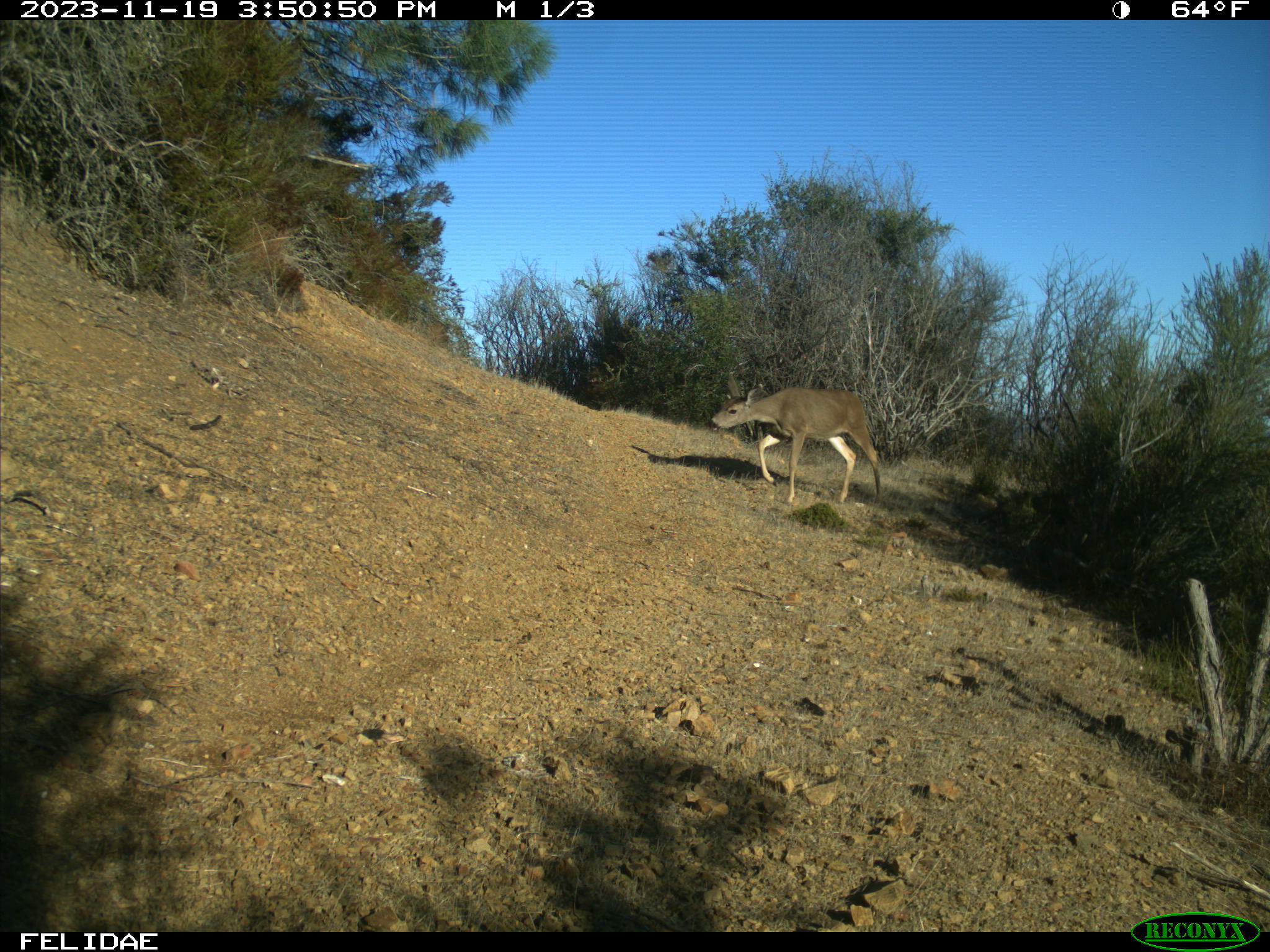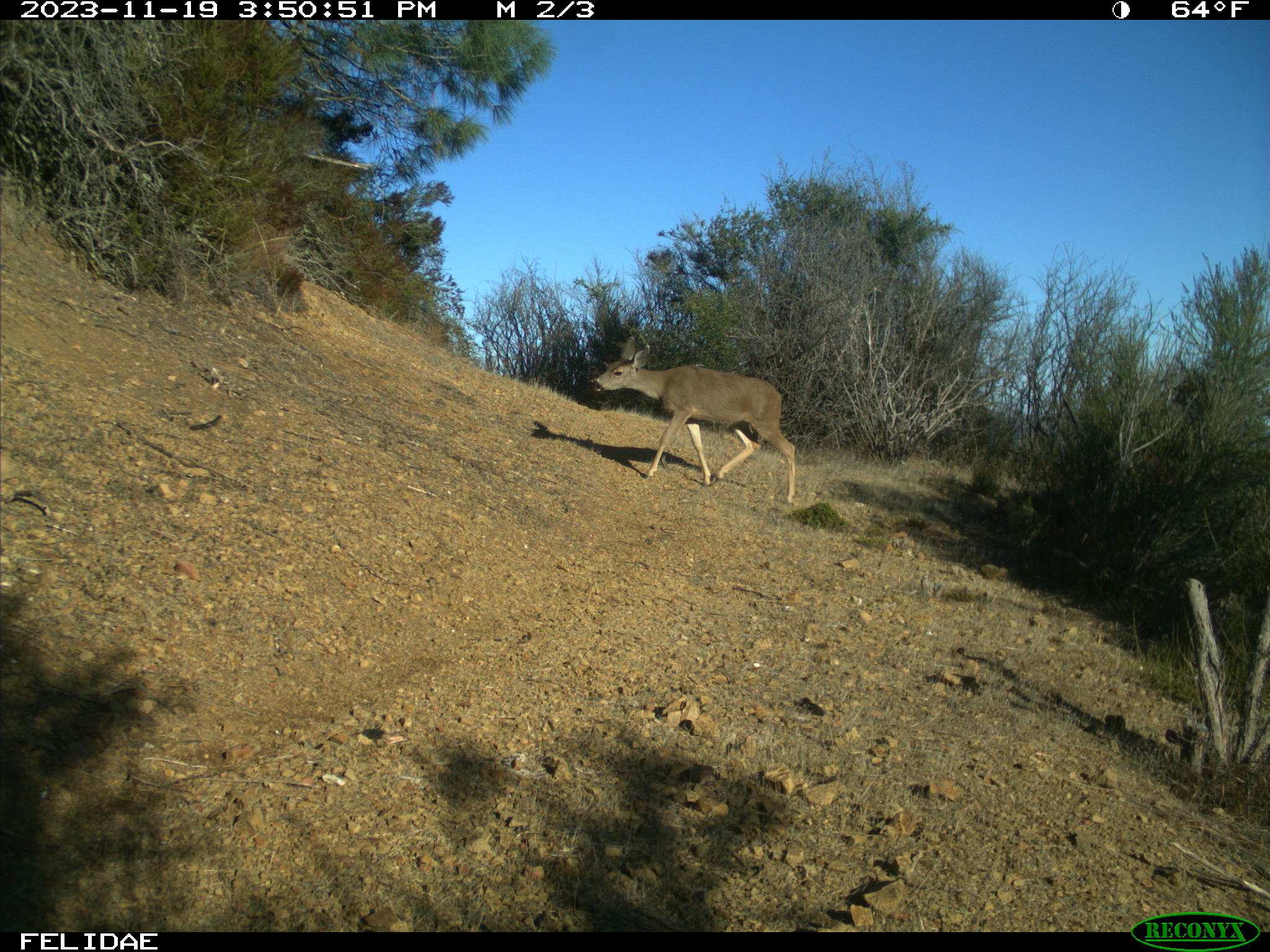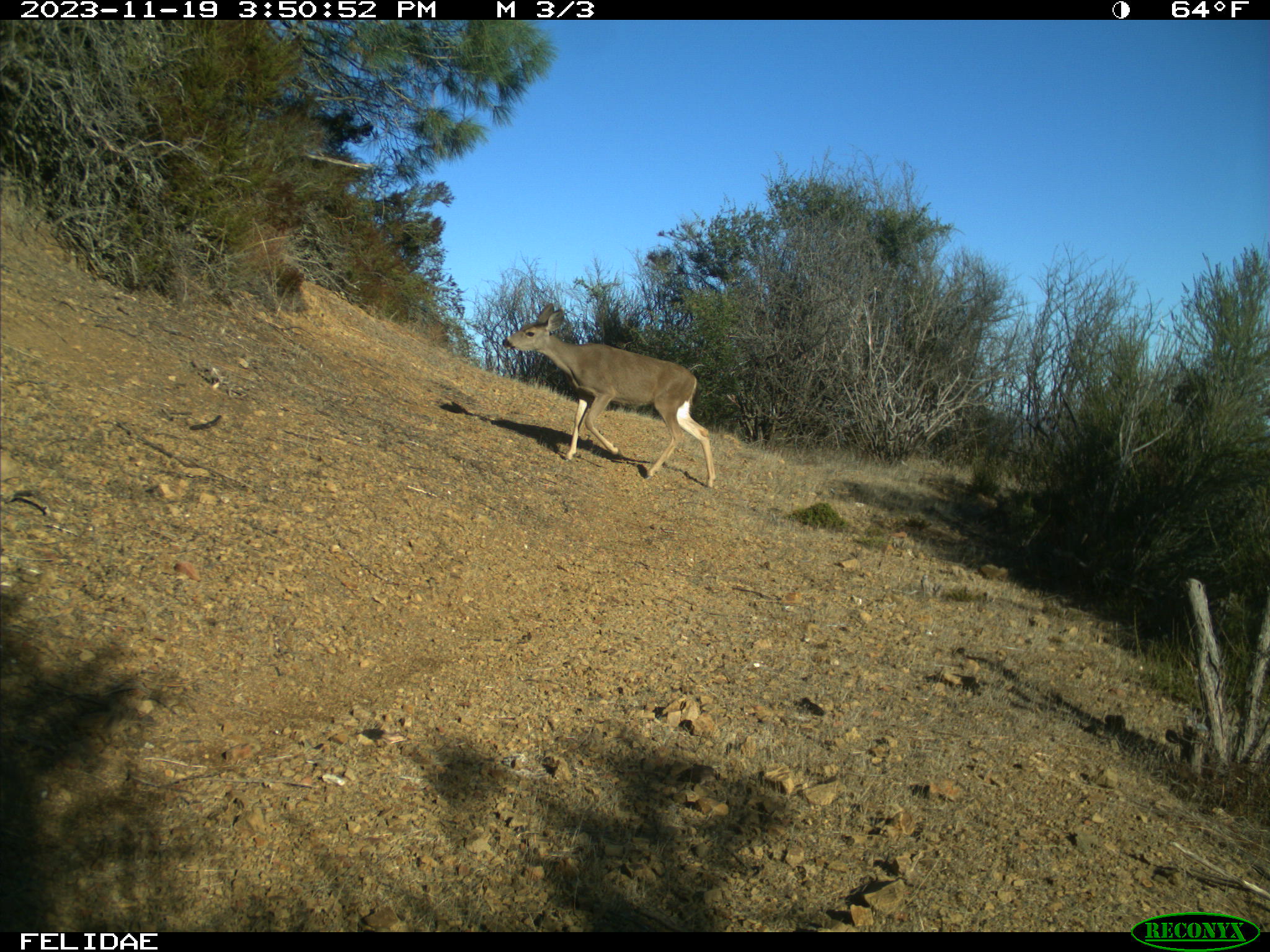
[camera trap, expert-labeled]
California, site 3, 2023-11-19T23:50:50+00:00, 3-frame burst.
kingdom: Animalia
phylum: Chordata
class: Mammalia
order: Artiodactyla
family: Cervidae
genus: Odocoileus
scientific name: Odocoileus hemionus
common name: mule deer